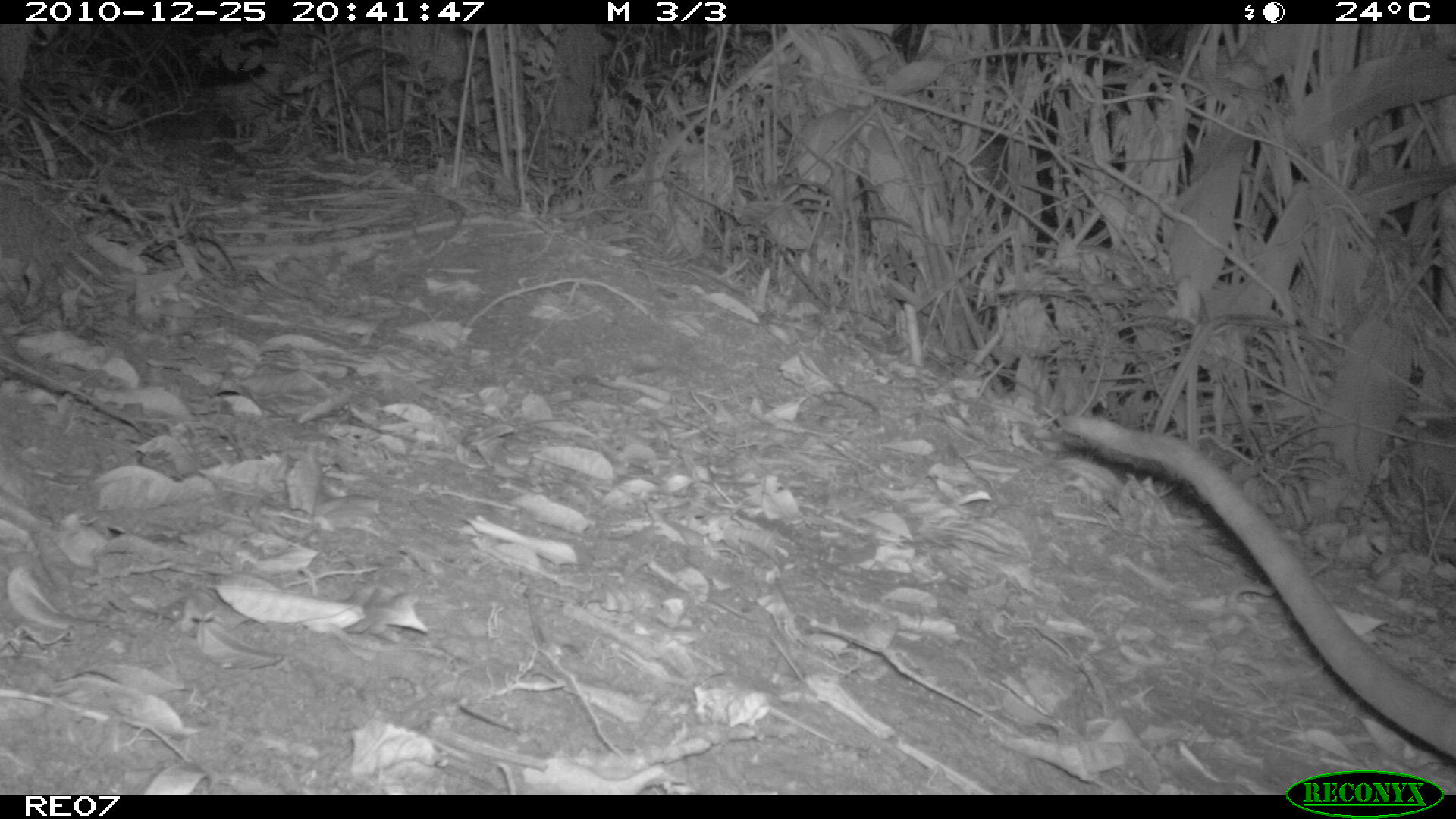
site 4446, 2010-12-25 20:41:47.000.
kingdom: Animalia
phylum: Chordata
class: Mammalia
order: Carnivora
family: Eupleridae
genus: Cryptoprocta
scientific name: Cryptoprocta ferox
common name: fossa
Cryptoprocta ferox (fossa), count 1.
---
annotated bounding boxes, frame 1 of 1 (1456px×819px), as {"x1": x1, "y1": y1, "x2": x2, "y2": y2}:
cryptoprocta ferox: {"x1": 1054, "y1": 408, "x2": 1456, "y2": 765}